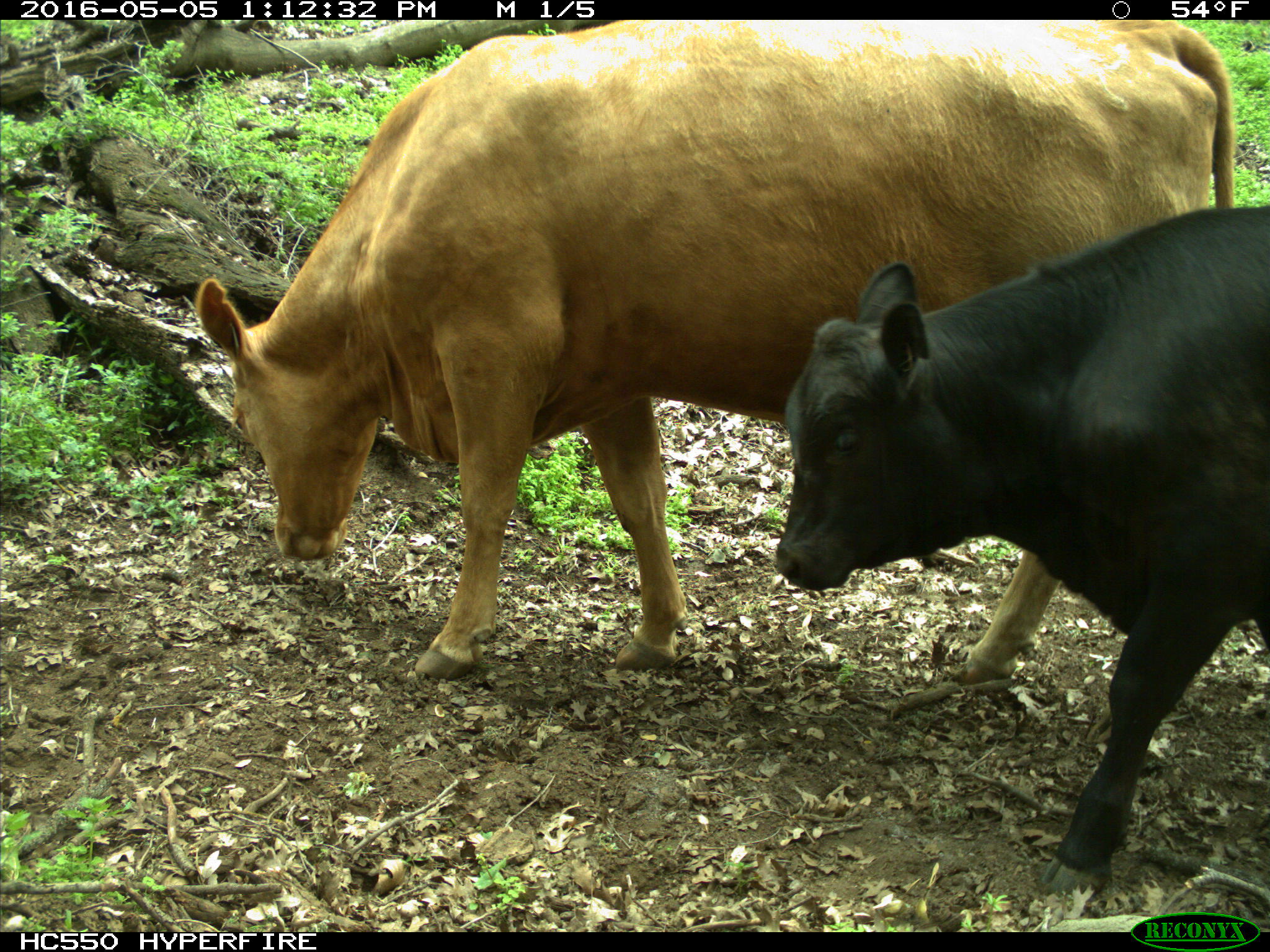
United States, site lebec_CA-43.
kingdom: Animalia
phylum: Chordata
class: Mammalia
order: Artiodactyla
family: Bovidae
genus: Bos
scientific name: Bos taurus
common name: domestic cow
Bos taurus (domestic cow).